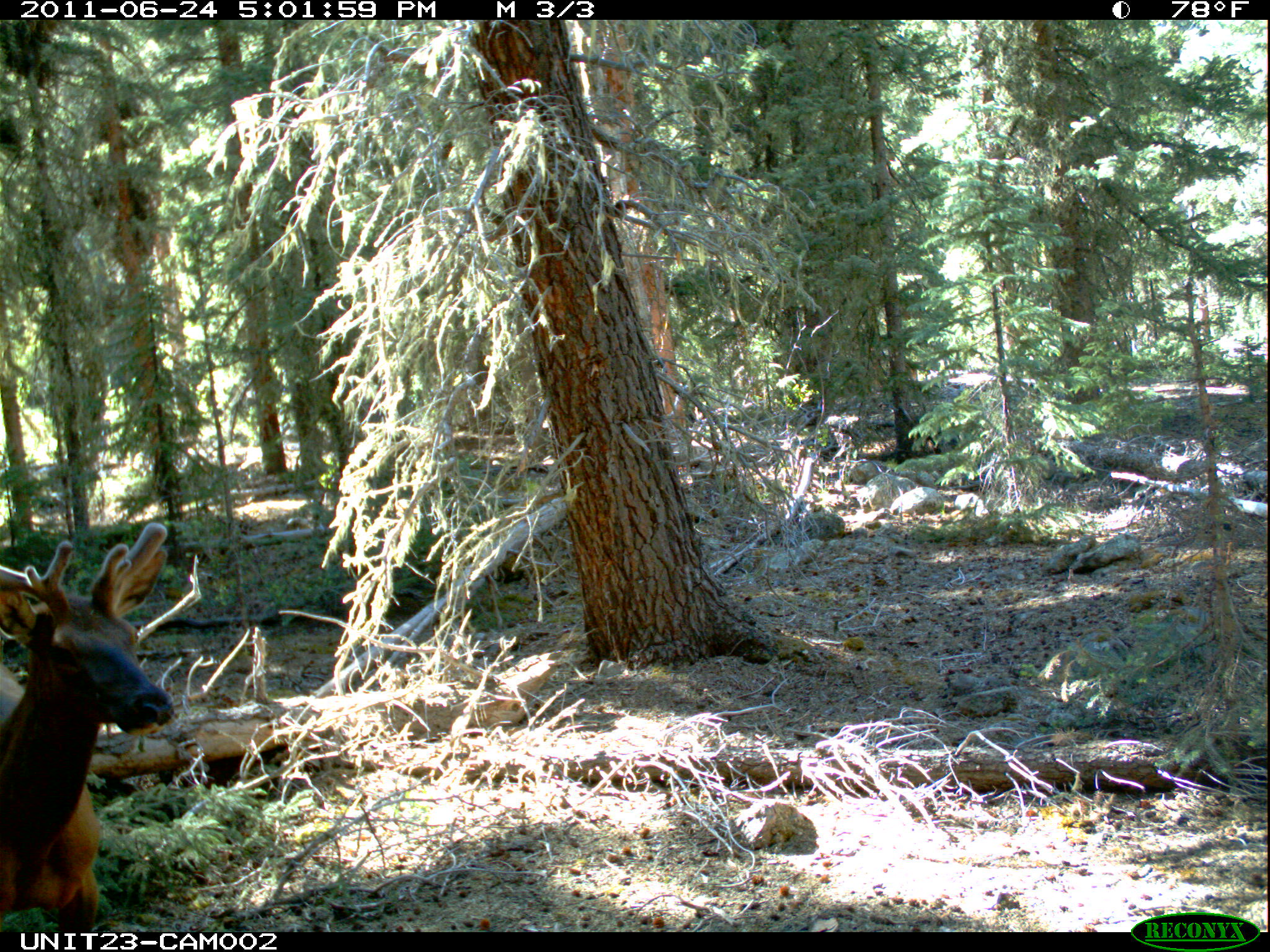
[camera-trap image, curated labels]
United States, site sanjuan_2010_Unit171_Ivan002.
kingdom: Animalia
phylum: Chordata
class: Mammalia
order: Artiodactyla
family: Cervidae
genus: Cervus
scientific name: Cervus elaphus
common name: red deer